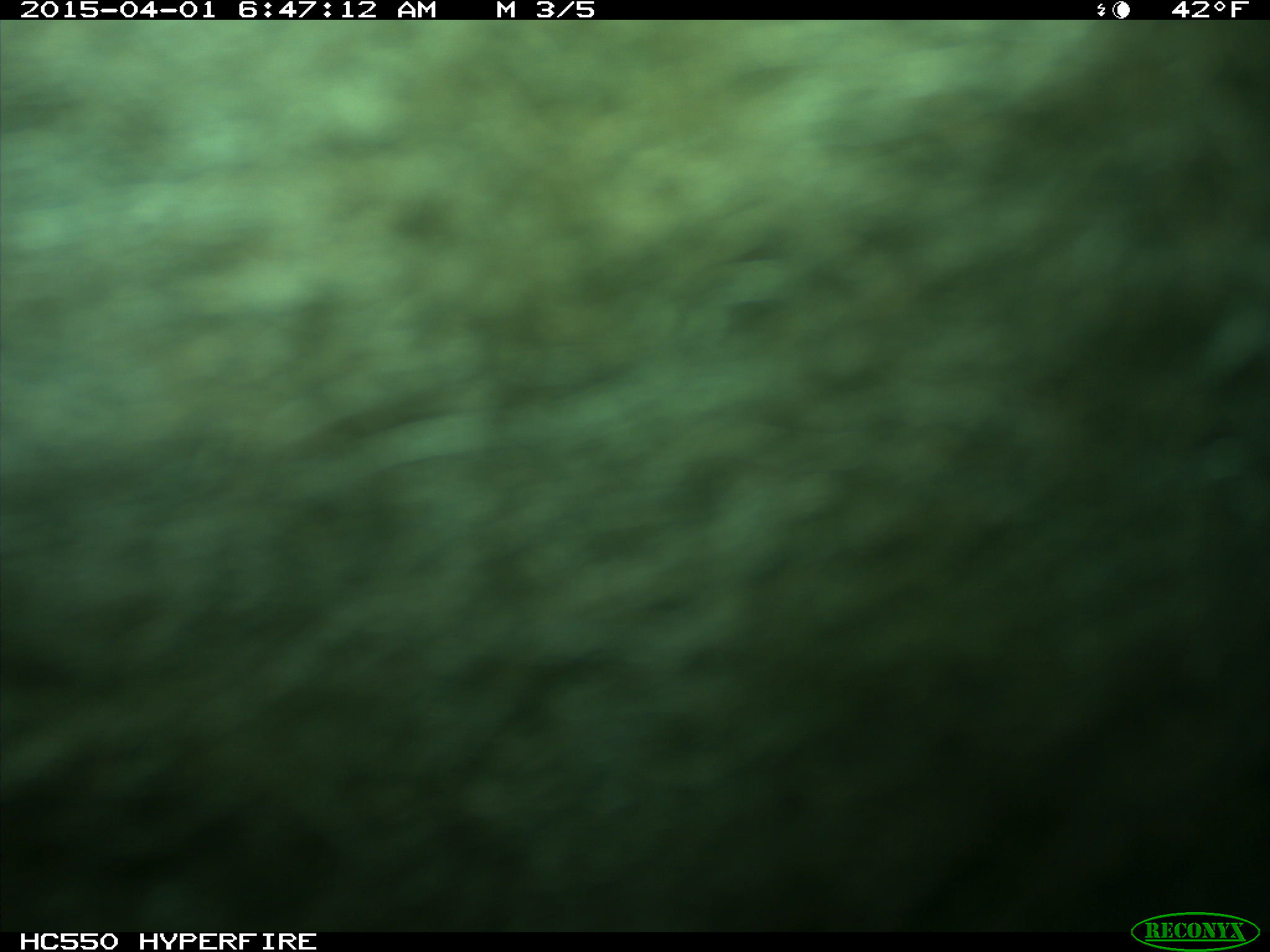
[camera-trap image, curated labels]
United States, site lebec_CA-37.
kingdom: Animalia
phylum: Chordata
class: Mammalia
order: Artiodactyla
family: Bovidae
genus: Bos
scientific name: Bos taurus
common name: domestic cow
Bos taurus (domestic cow).